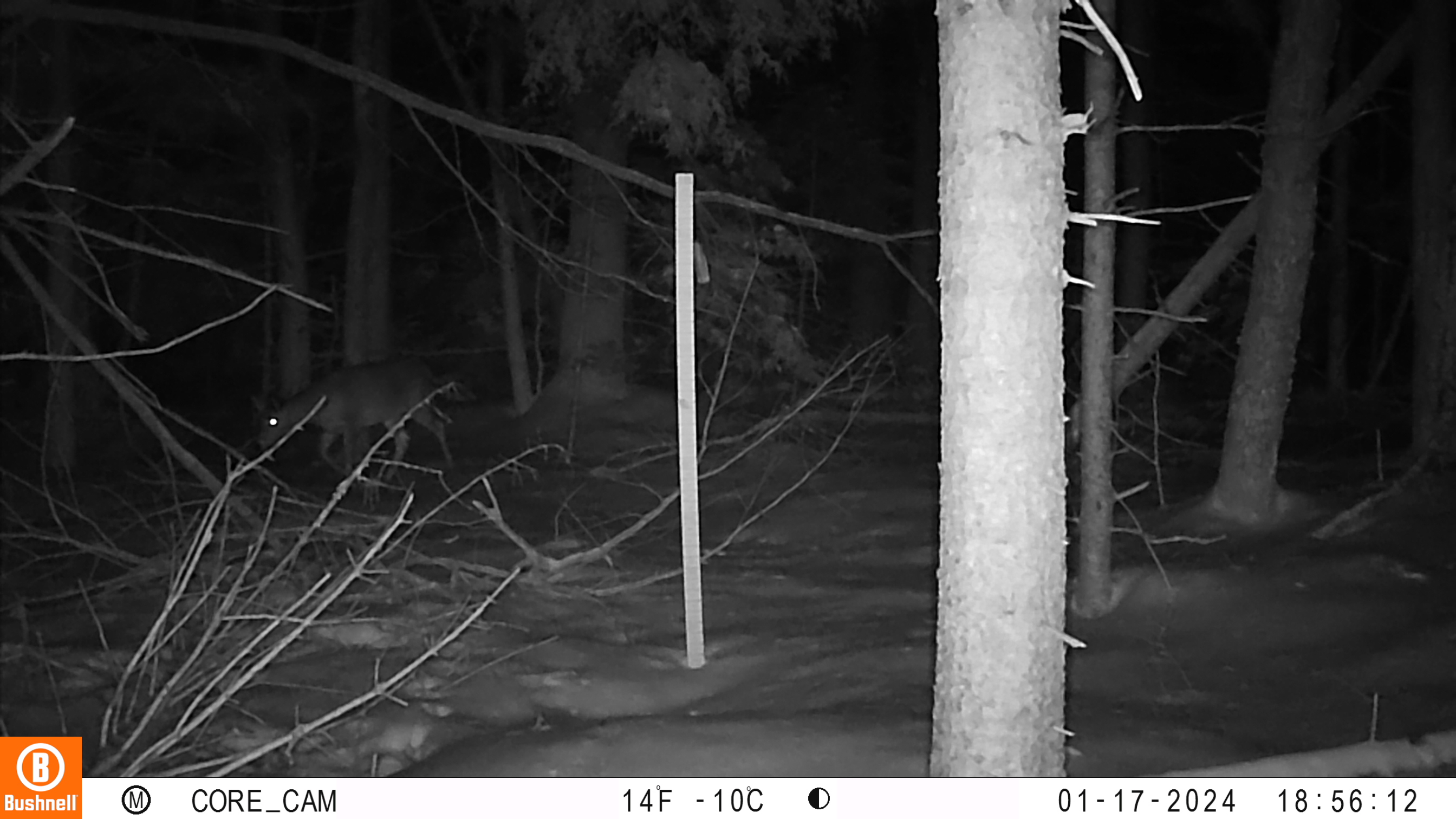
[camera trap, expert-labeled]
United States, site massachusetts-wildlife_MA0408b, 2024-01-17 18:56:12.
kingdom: Animalia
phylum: Chordata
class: Mammalia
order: Artiodactyla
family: Cervidae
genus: Odocoileus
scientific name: Odocoileus virginianus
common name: white-tailed deer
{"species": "white-tailed deer (Odocoileus virginianus)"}